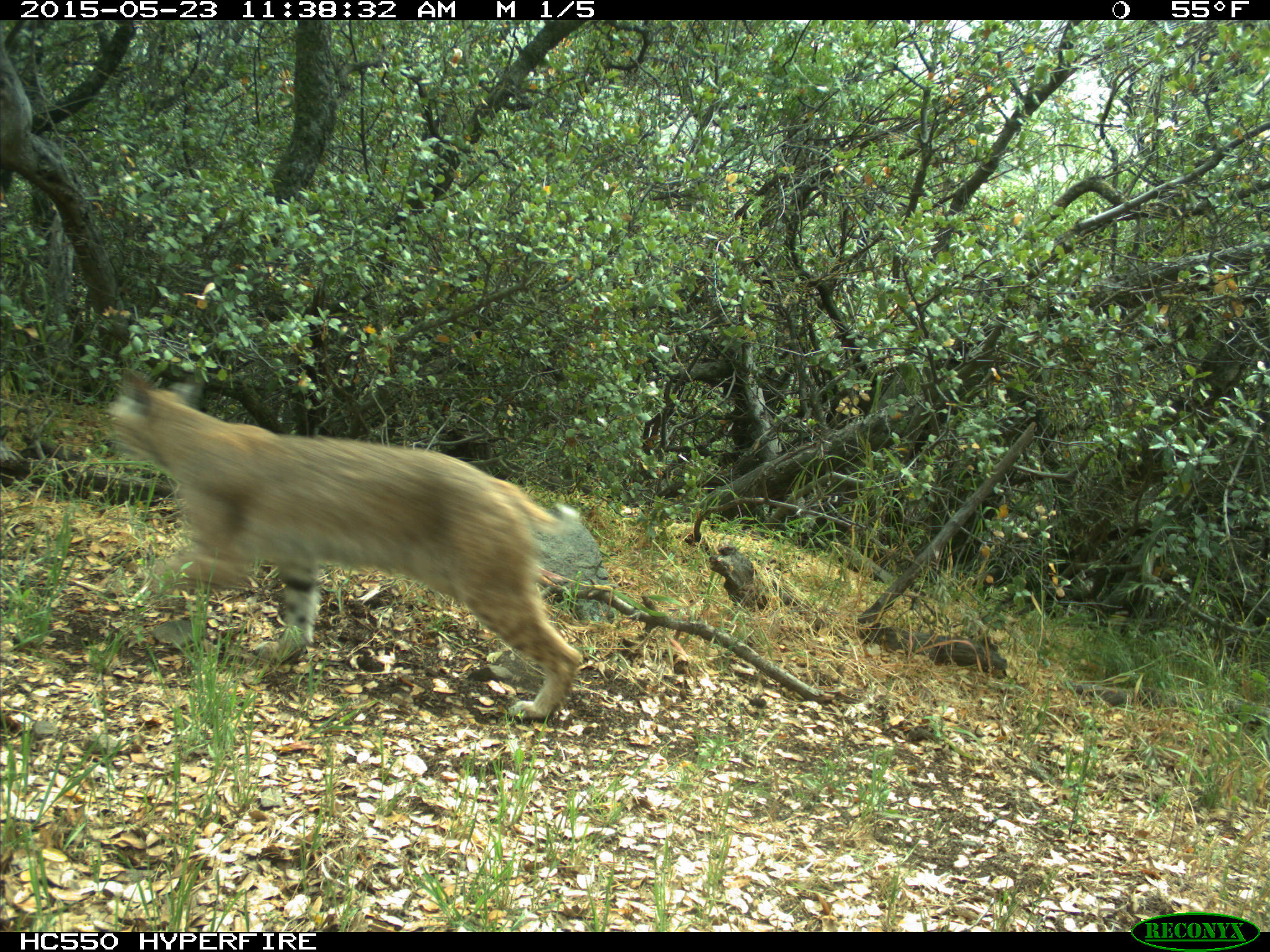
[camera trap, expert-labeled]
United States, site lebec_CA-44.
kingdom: Animalia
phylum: Chordata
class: Mammalia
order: Carnivora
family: Felidae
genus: Lynx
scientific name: Lynx rufus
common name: bobcat